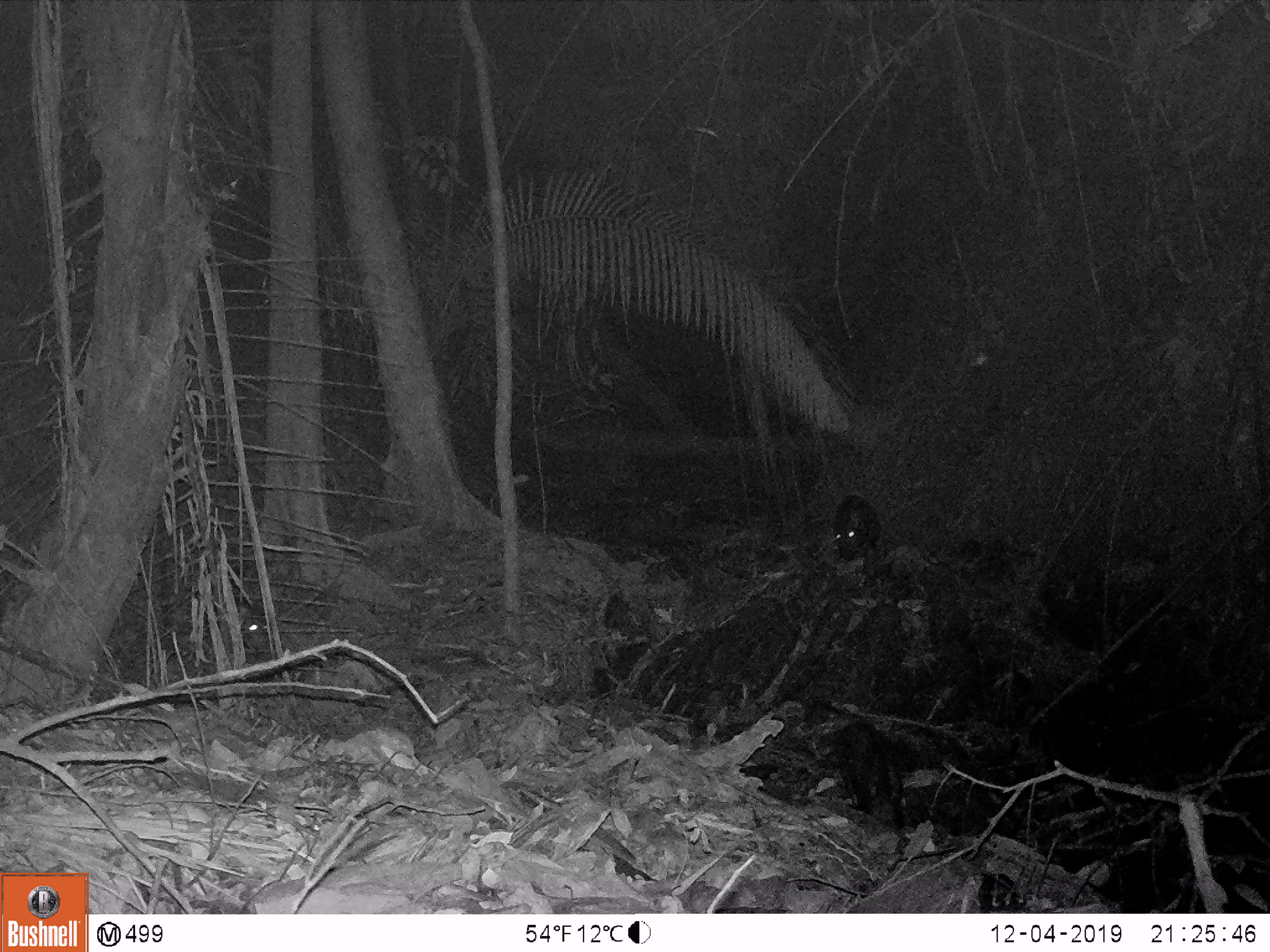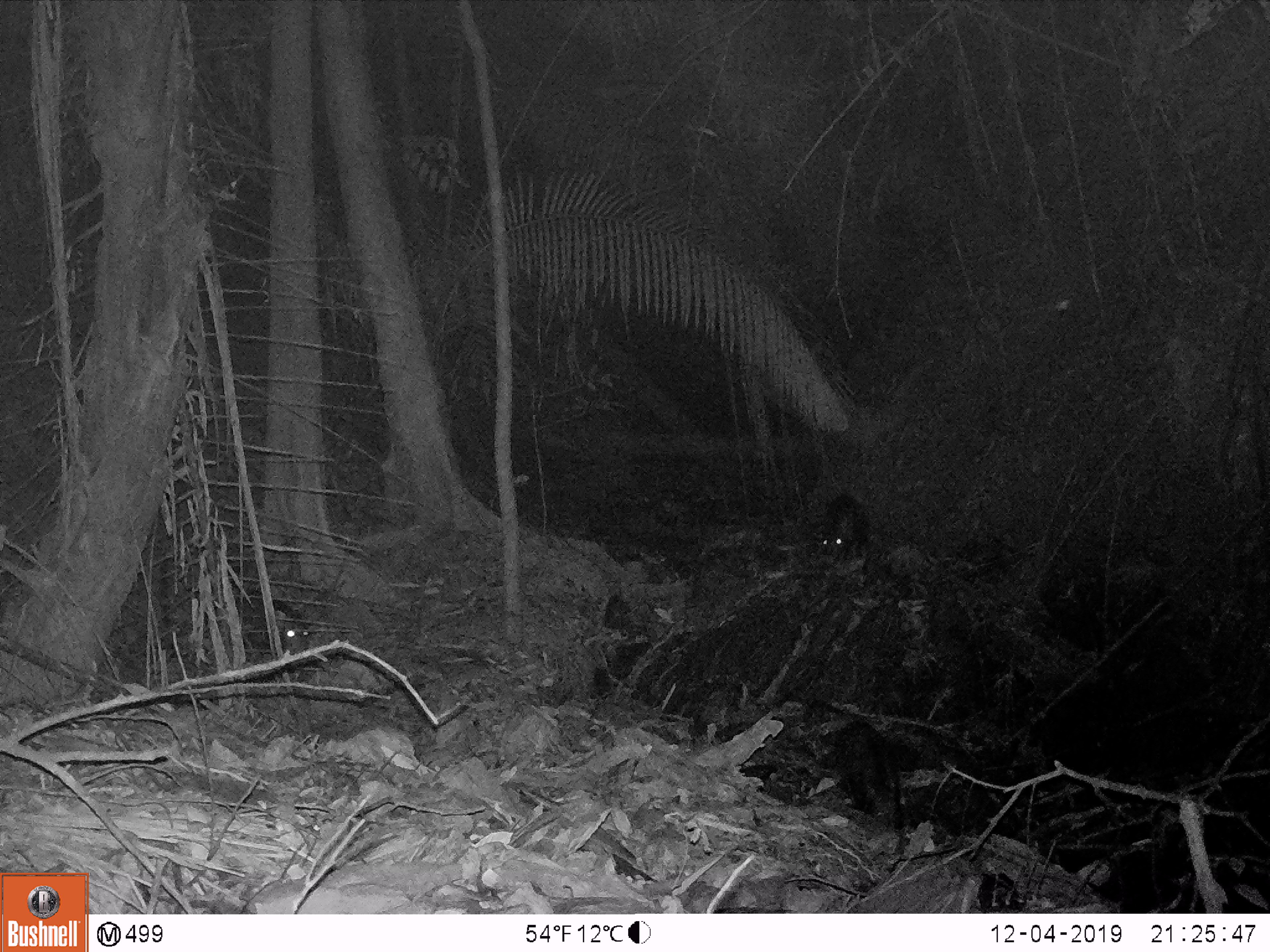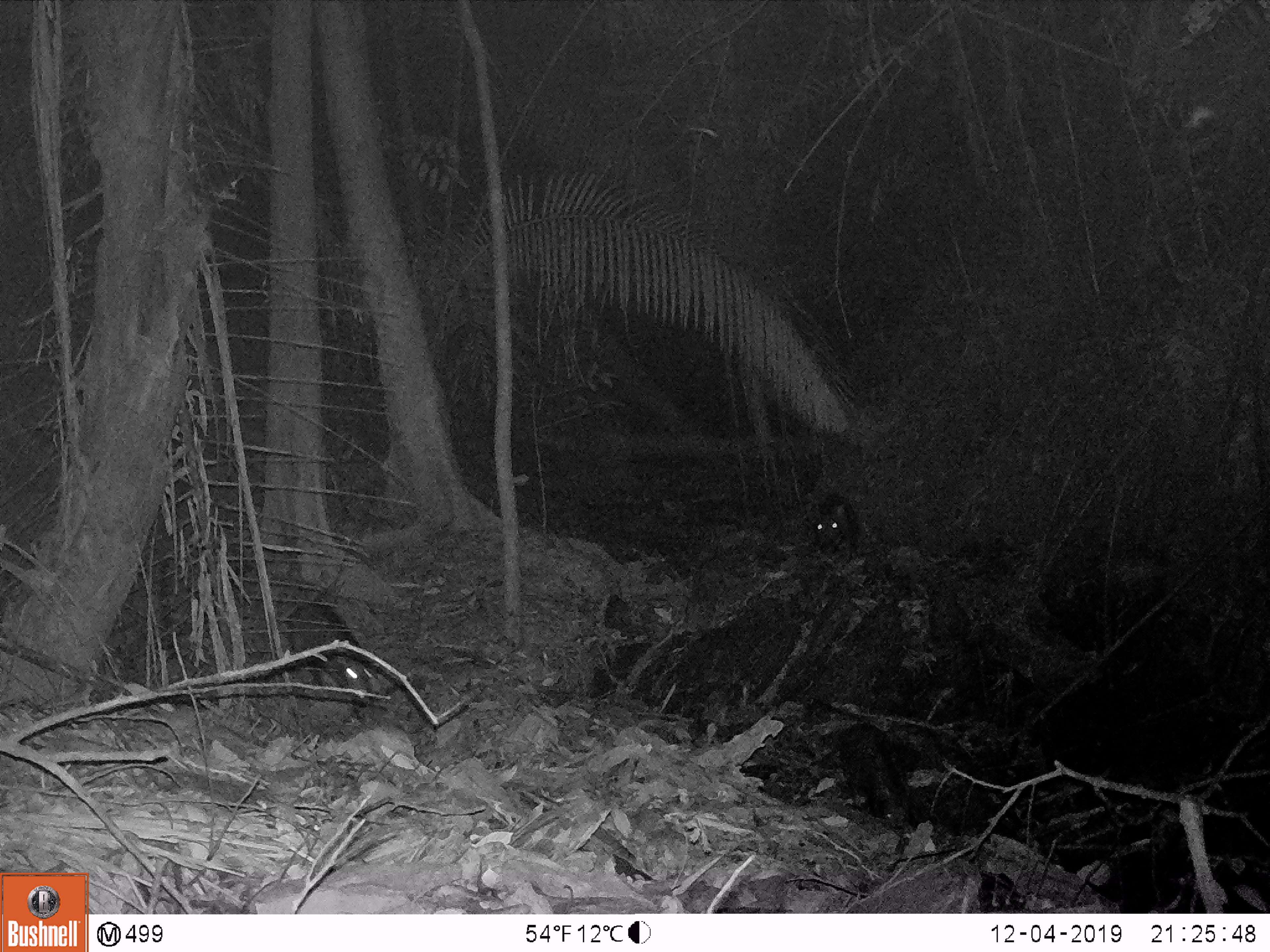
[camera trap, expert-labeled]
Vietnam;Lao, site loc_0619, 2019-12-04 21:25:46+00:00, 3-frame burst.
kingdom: Animalia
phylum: Chordata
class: Mammalia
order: Artiodactyla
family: Suidae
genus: Sus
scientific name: Sus scrofa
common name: eurasian wild pig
Eurasian wild pig (Sus scrofa). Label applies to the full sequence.